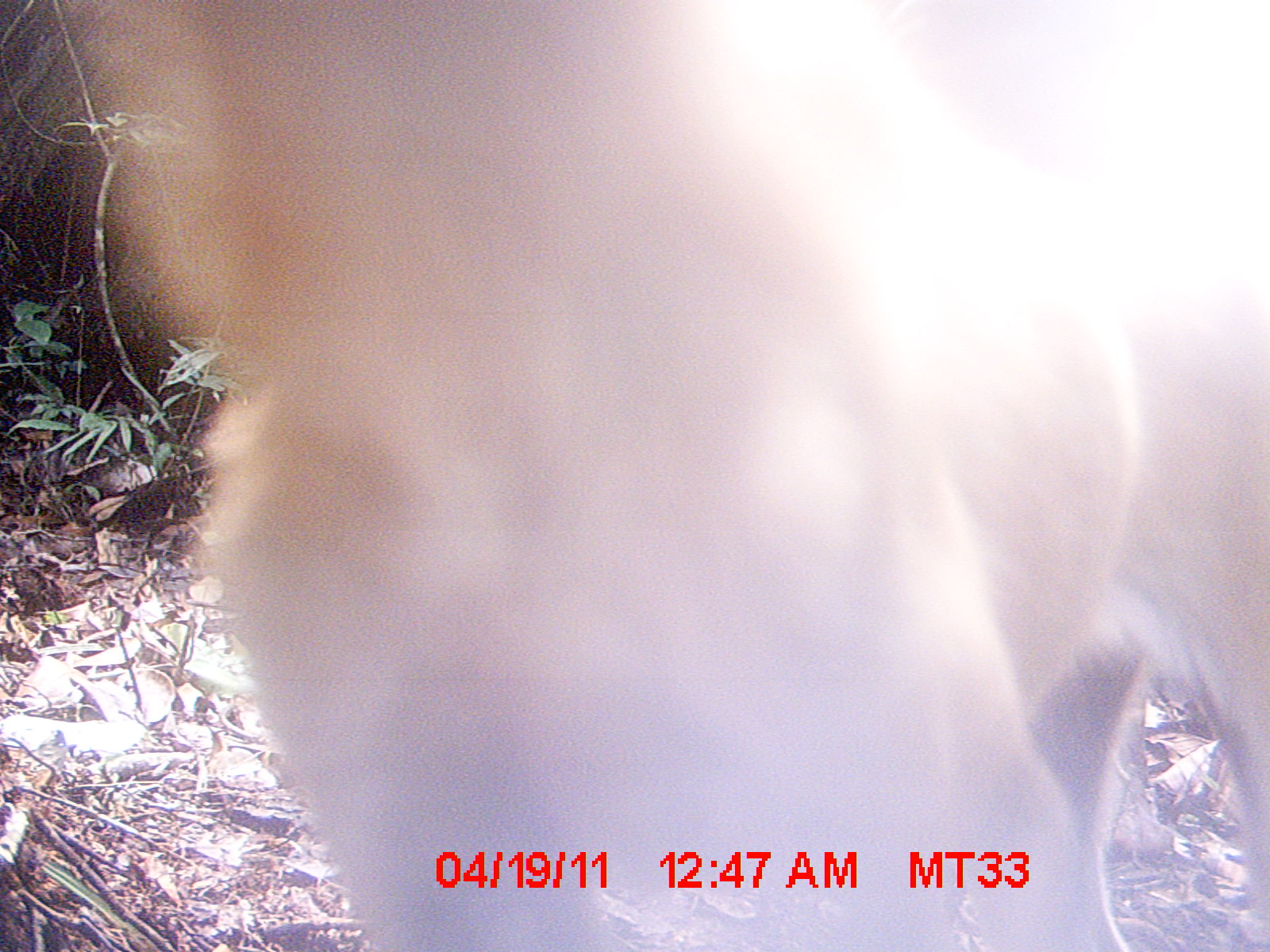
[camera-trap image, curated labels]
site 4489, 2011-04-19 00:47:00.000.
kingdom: Animalia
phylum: Chordata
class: Mammalia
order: Carnivora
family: Canidae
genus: Canis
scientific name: Canis familiaris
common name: domestic dog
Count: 1.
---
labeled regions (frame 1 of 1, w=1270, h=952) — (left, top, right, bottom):
canis familiaris: (0, 0, 1270, 952)